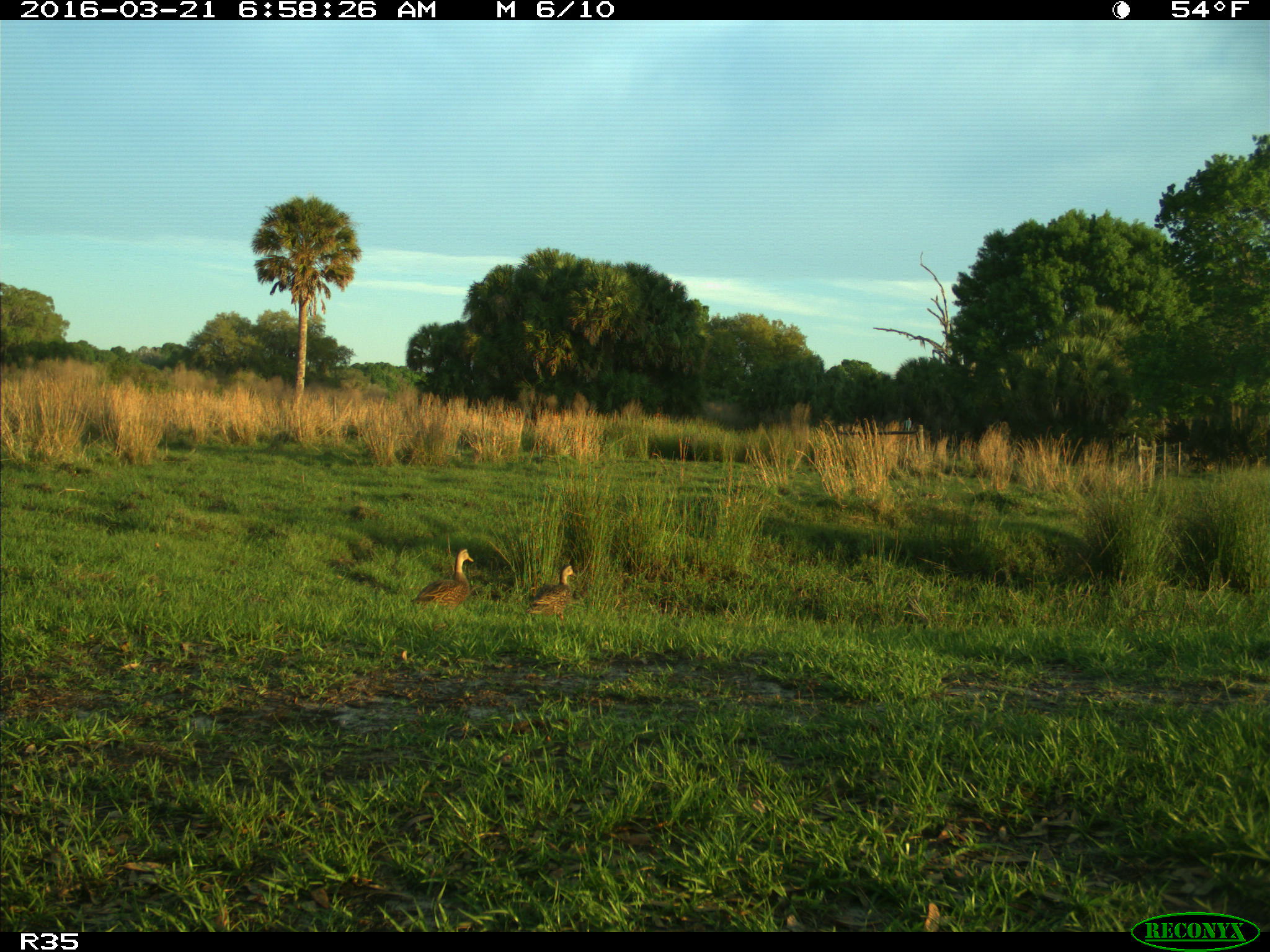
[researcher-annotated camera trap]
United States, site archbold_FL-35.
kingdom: Animalia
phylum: Chordata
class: Aves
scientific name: Aves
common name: birds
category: unidentified bird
Unidentified bird (birds) (Aves).